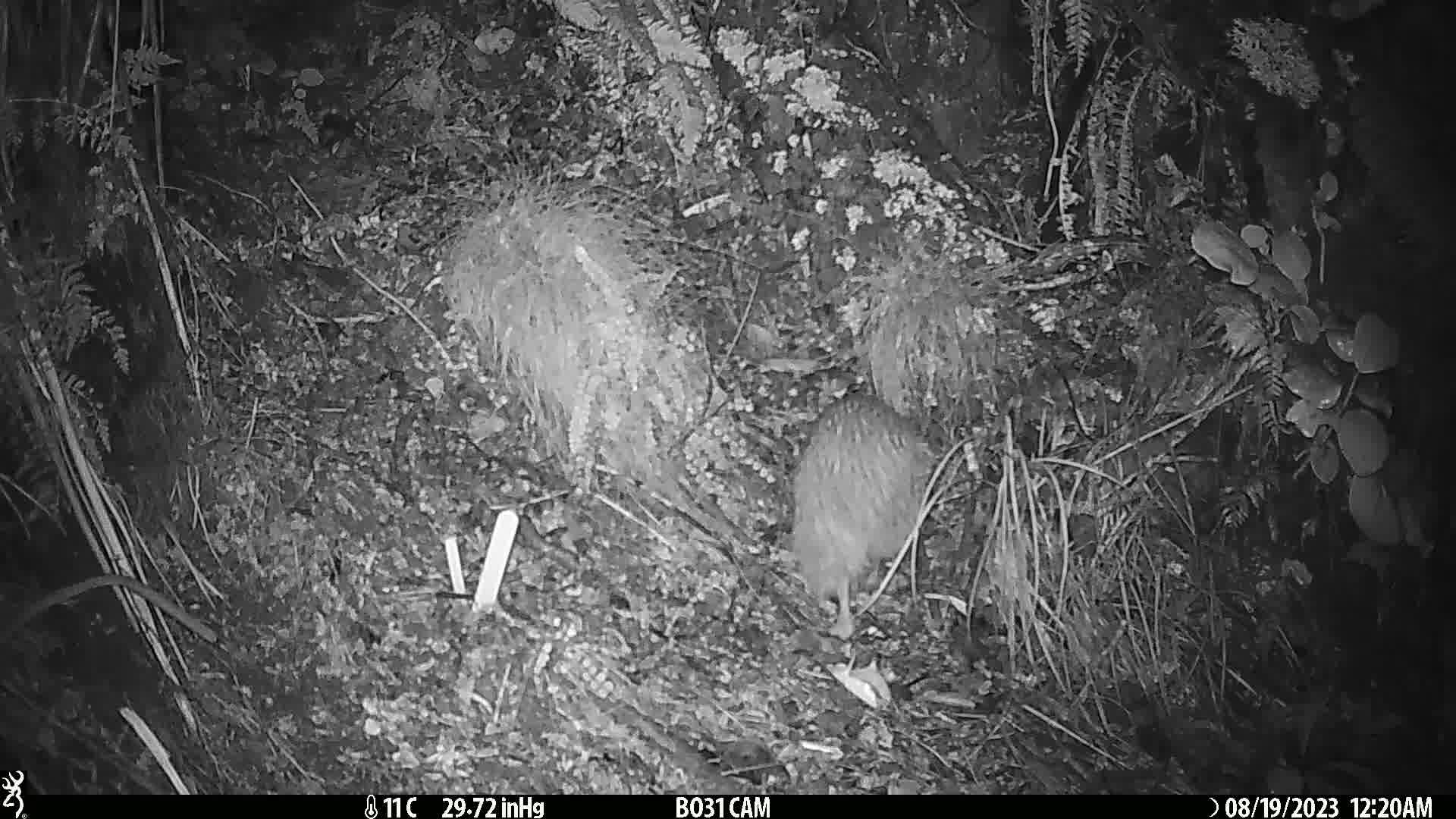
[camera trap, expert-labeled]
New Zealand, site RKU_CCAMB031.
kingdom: Animalia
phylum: Chordata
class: Aves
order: Apterygiformes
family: Apterygidae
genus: Apteryx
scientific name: Apteryx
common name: kiwi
Kiwi (Apteryx).